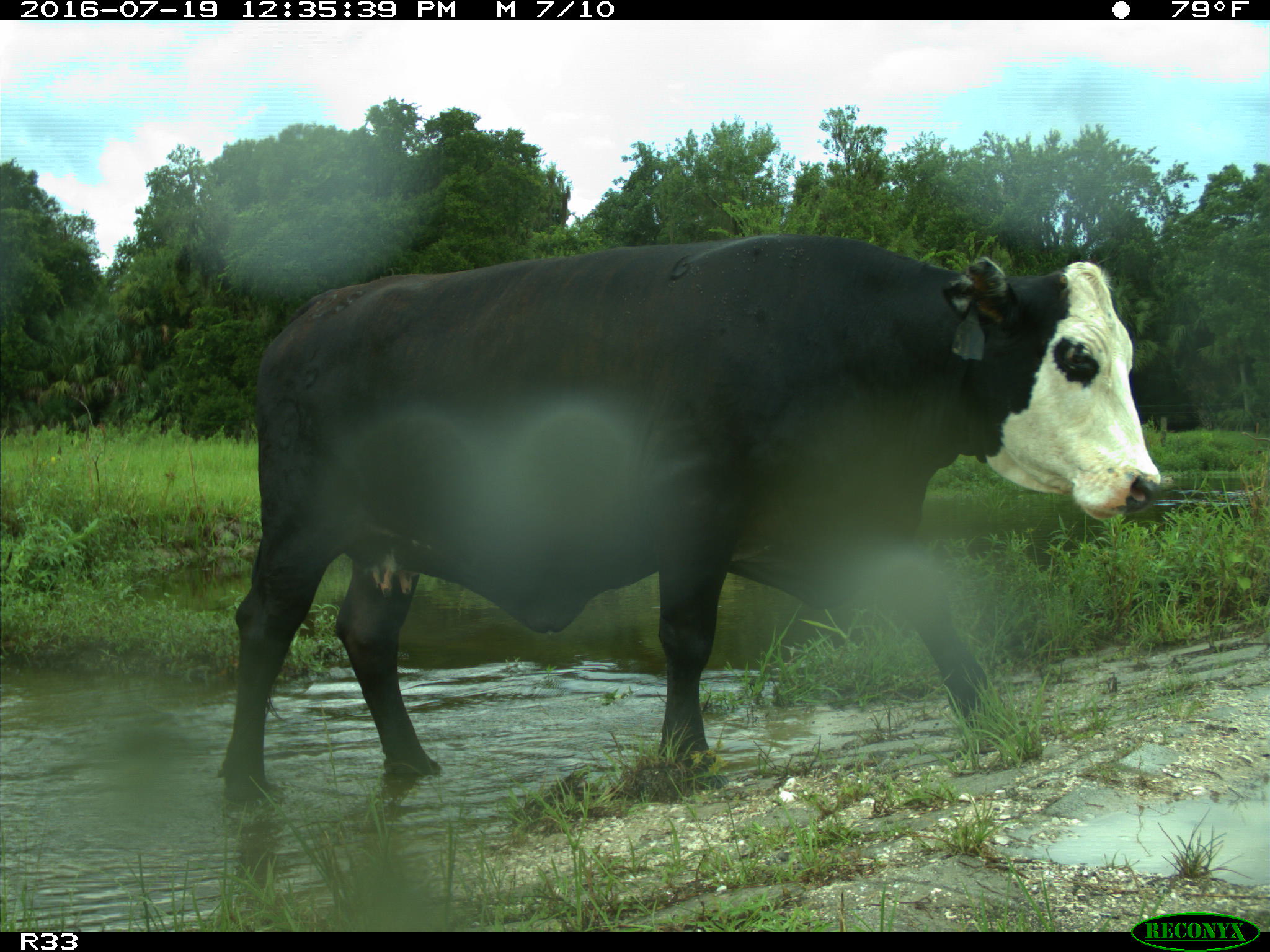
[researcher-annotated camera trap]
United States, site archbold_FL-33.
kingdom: Animalia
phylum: Chordata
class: Mammalia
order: Artiodactyla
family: Bovidae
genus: Bos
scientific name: Bos taurus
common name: domestic cow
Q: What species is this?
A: Bos taurus (domestic cow).